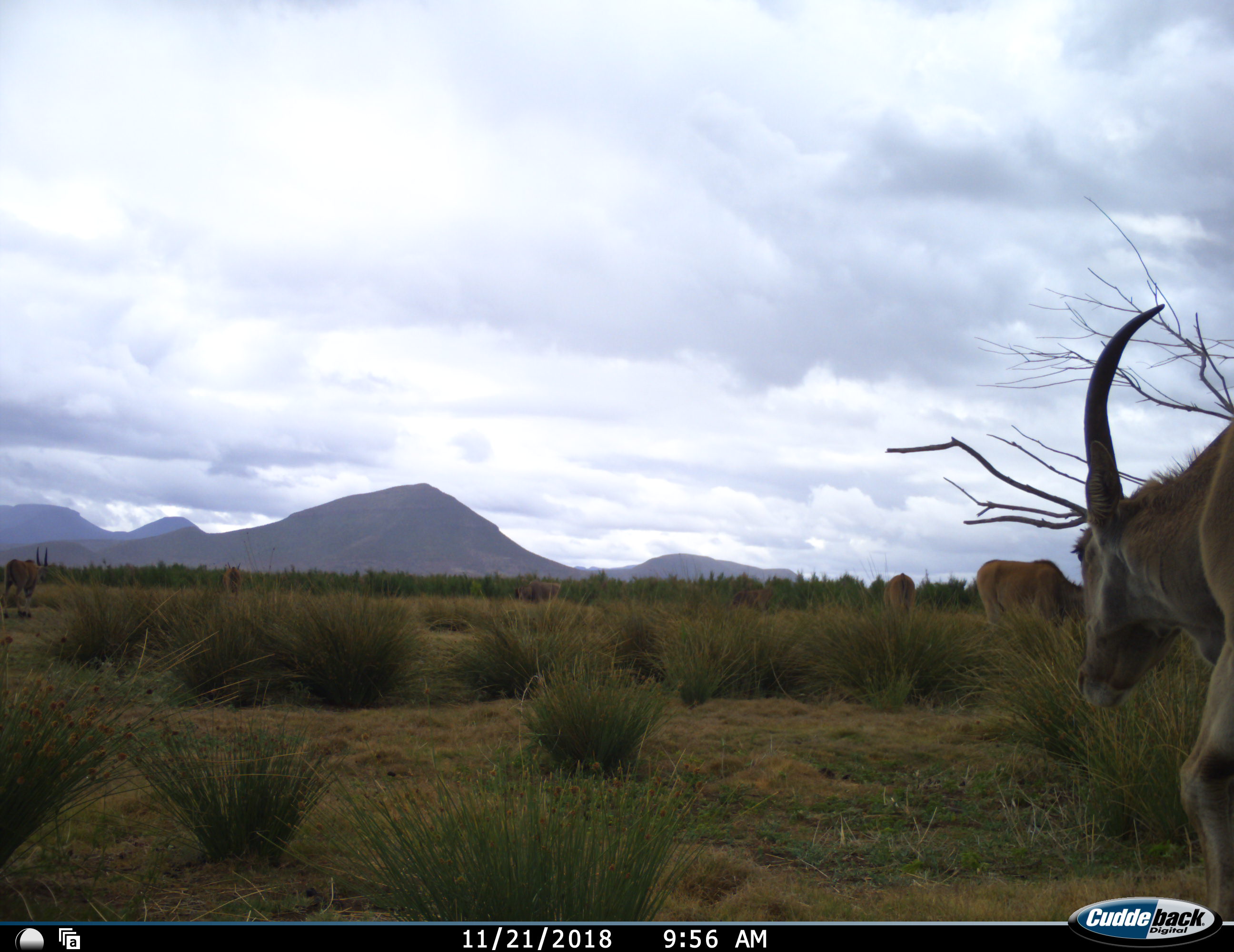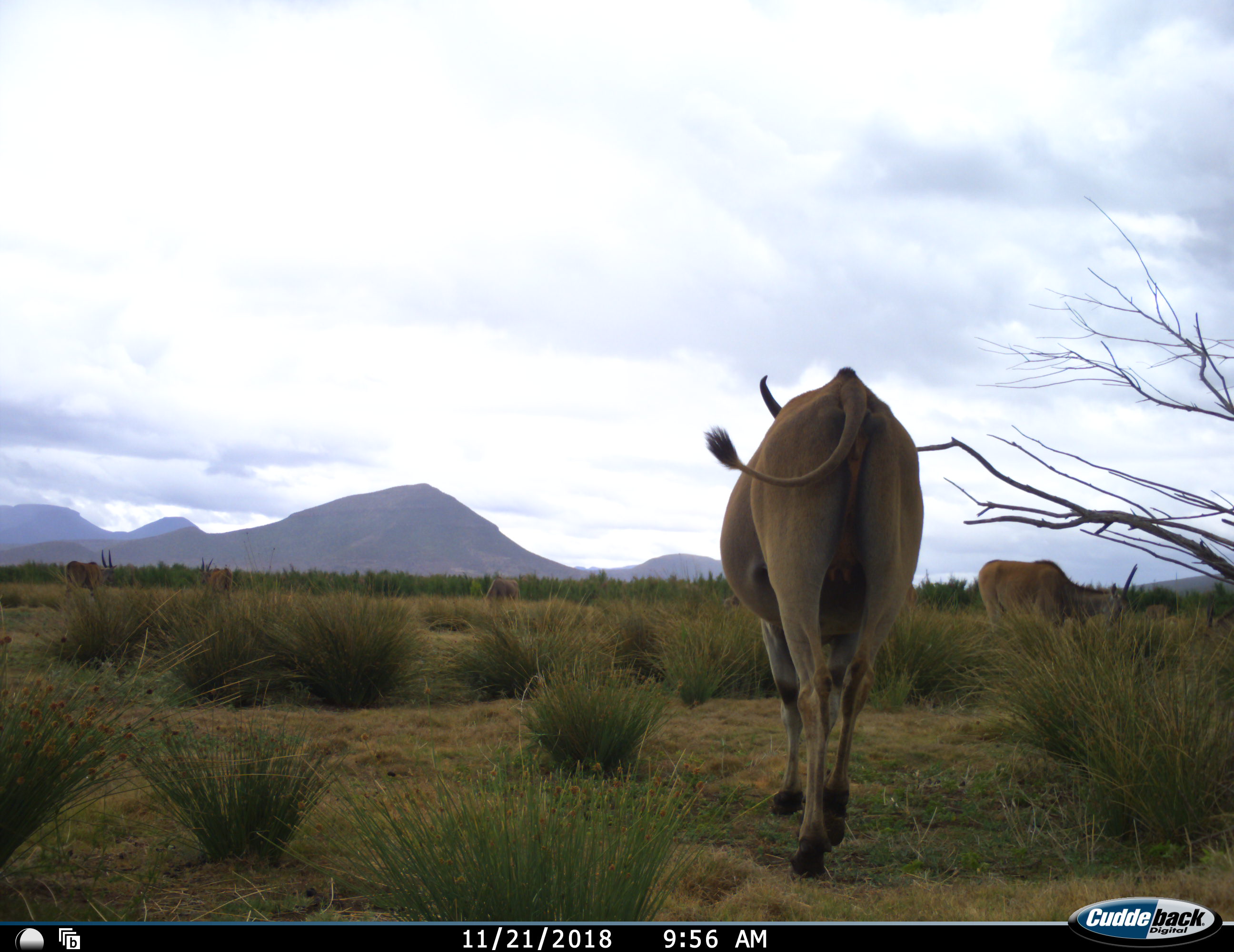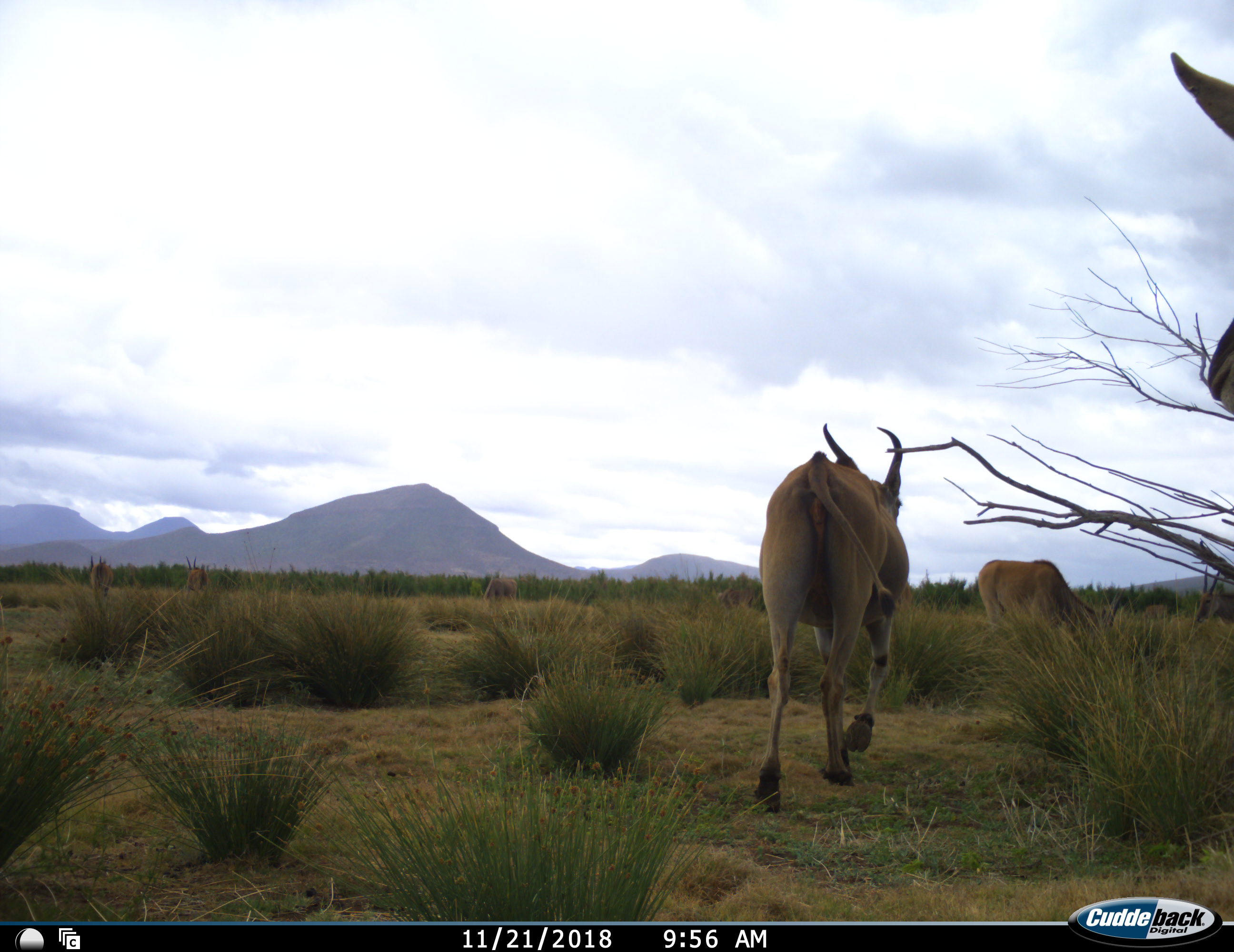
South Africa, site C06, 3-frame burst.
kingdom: Animalia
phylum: Chordata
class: Mammalia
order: Artiodactyla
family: Bovidae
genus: Tragelaphus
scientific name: Tragelaphus oryx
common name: eland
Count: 6.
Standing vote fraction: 25%.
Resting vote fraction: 12%.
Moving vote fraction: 88%.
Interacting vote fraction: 12%.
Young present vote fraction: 12%.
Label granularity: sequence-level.